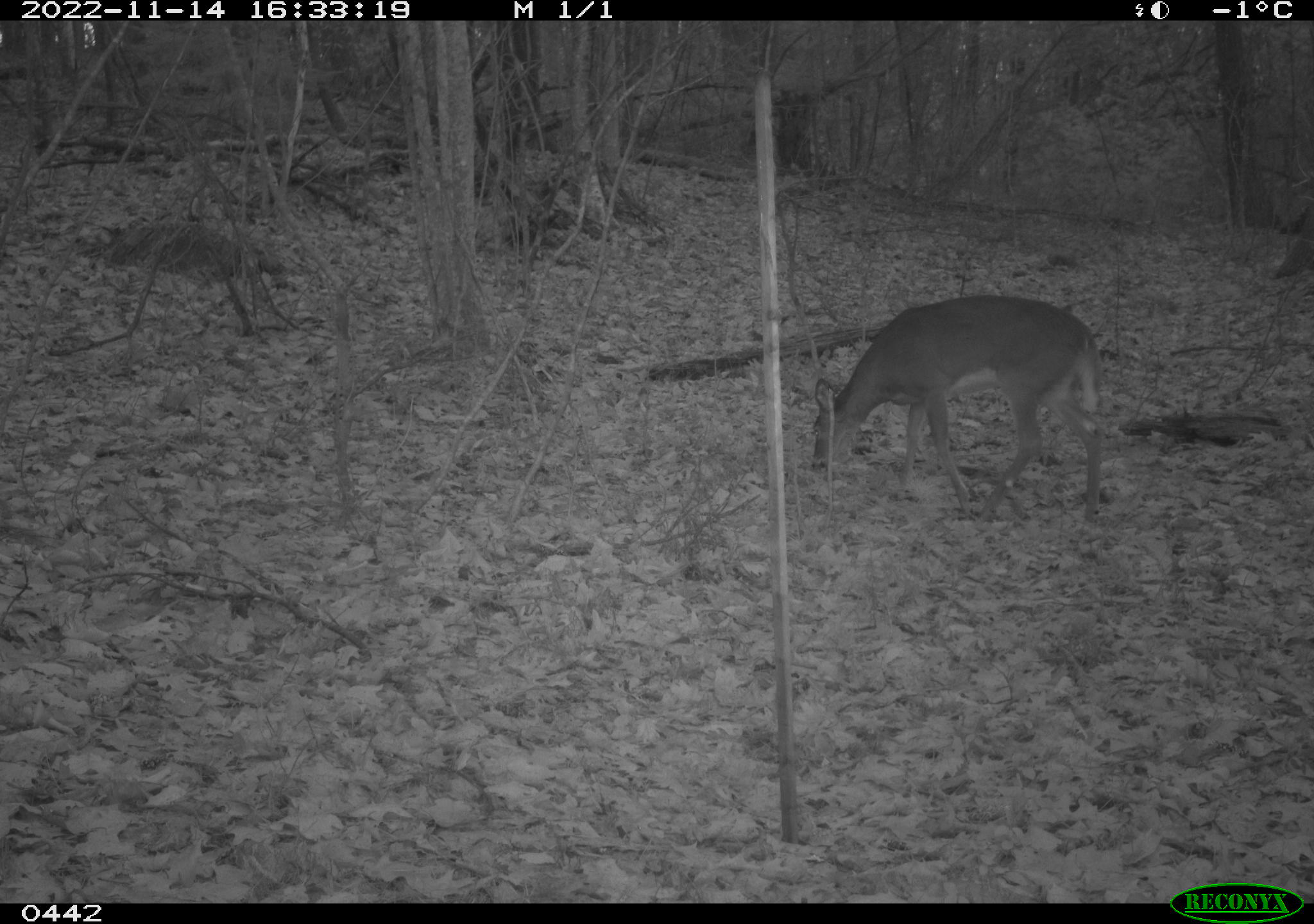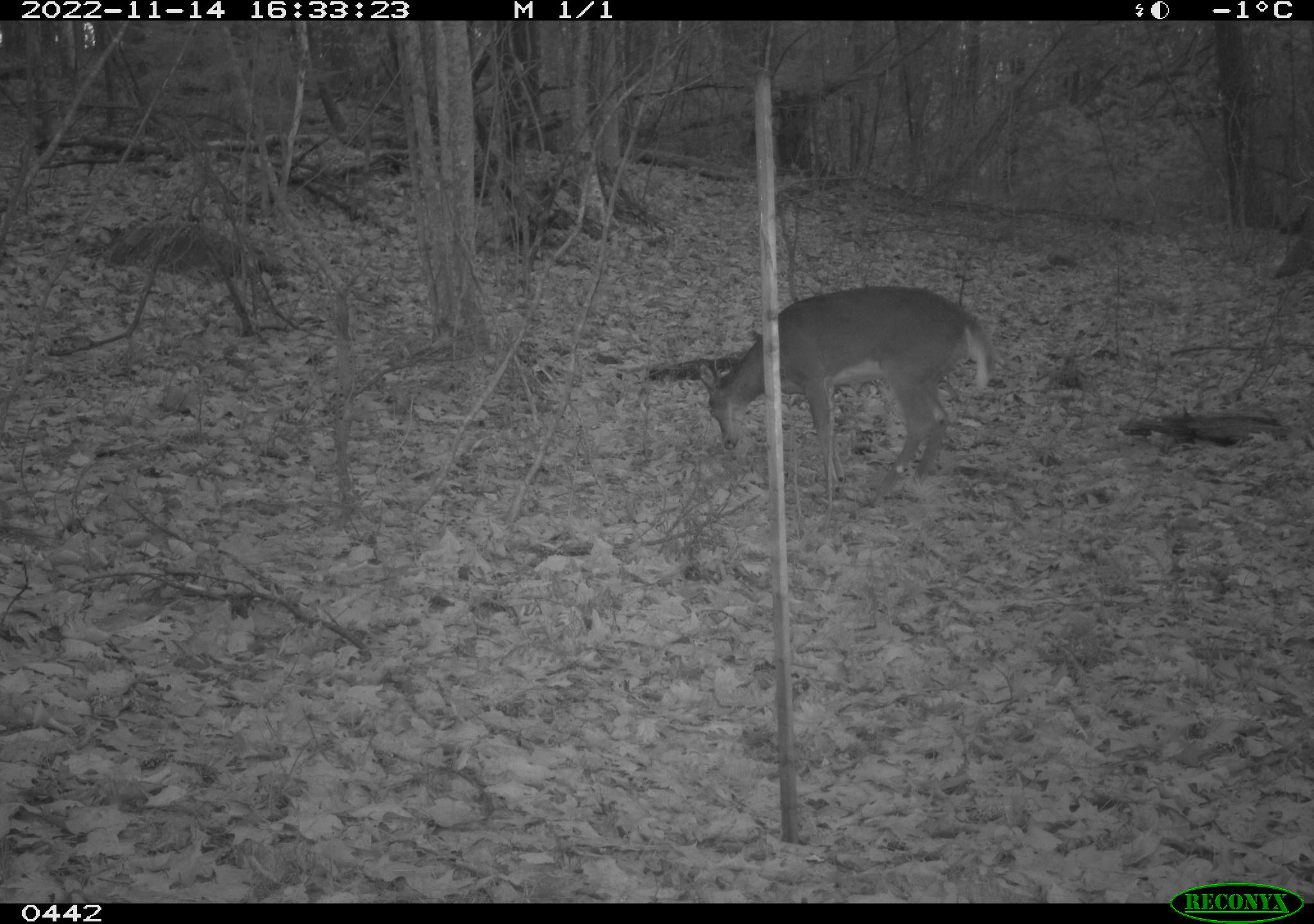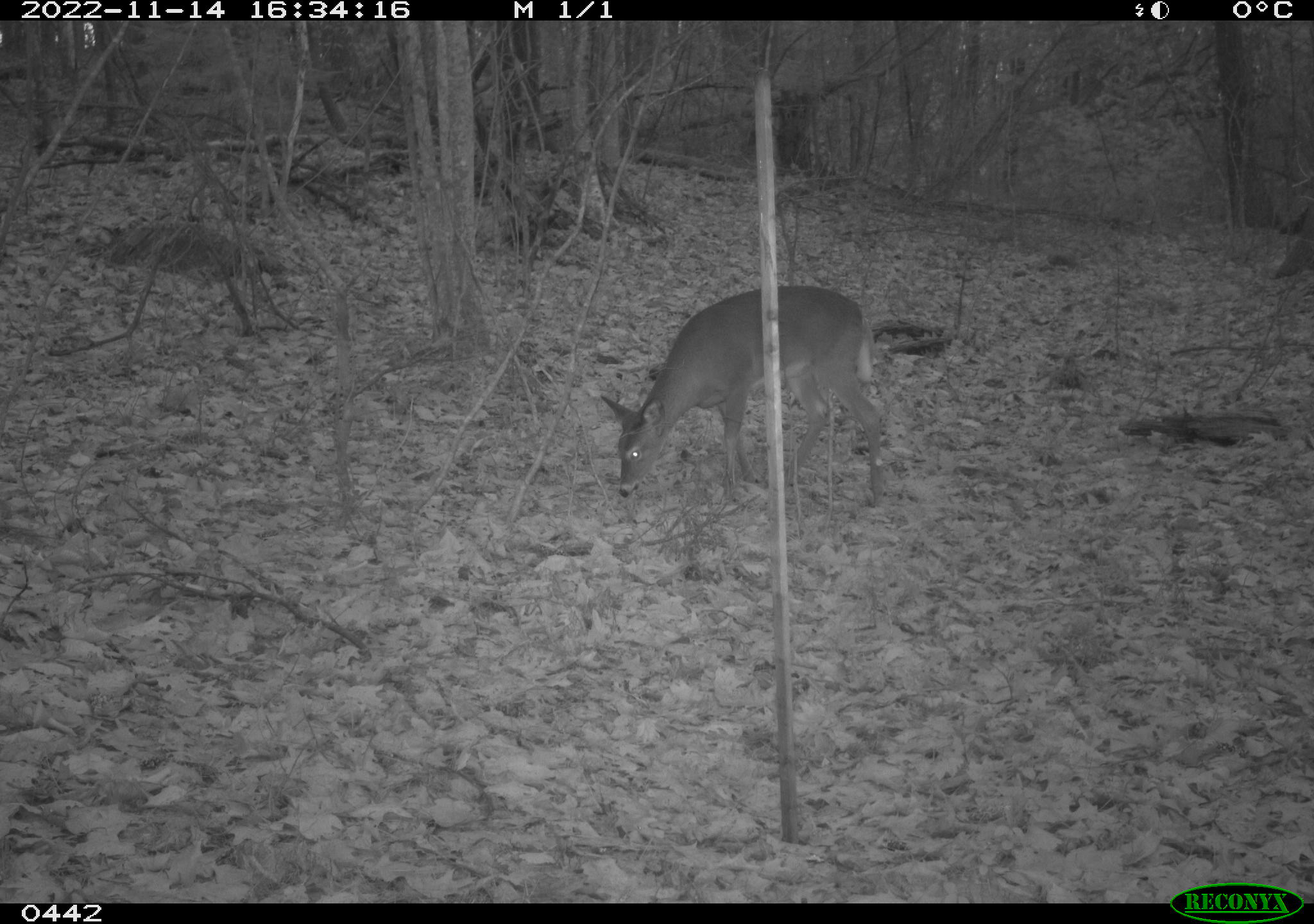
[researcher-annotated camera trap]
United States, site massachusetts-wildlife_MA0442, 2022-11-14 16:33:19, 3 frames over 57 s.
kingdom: Animalia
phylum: Chordata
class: Mammalia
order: Artiodactyla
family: Cervidae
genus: Odocoileus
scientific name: Odocoileus virginianus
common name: white-tailed deer